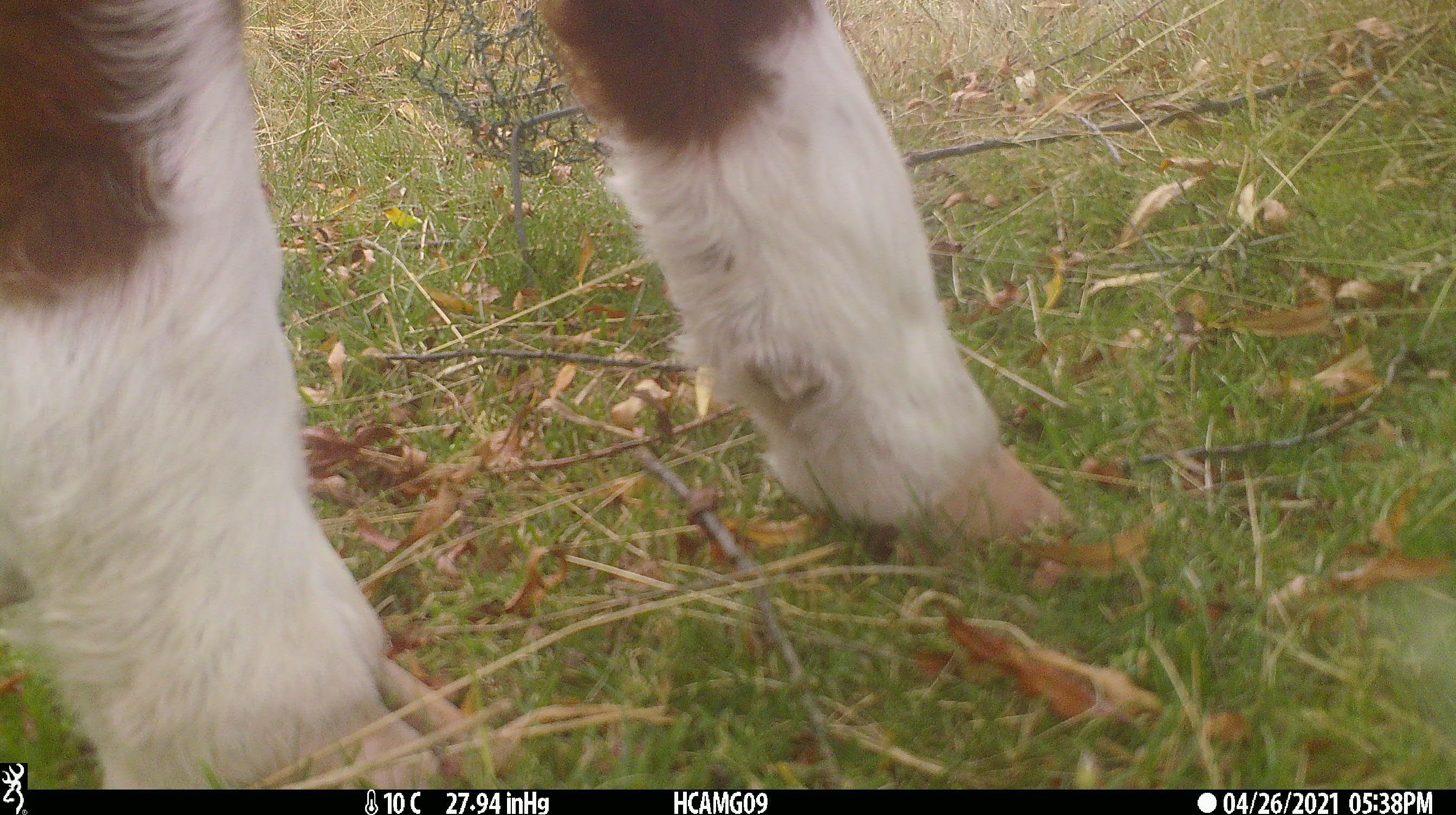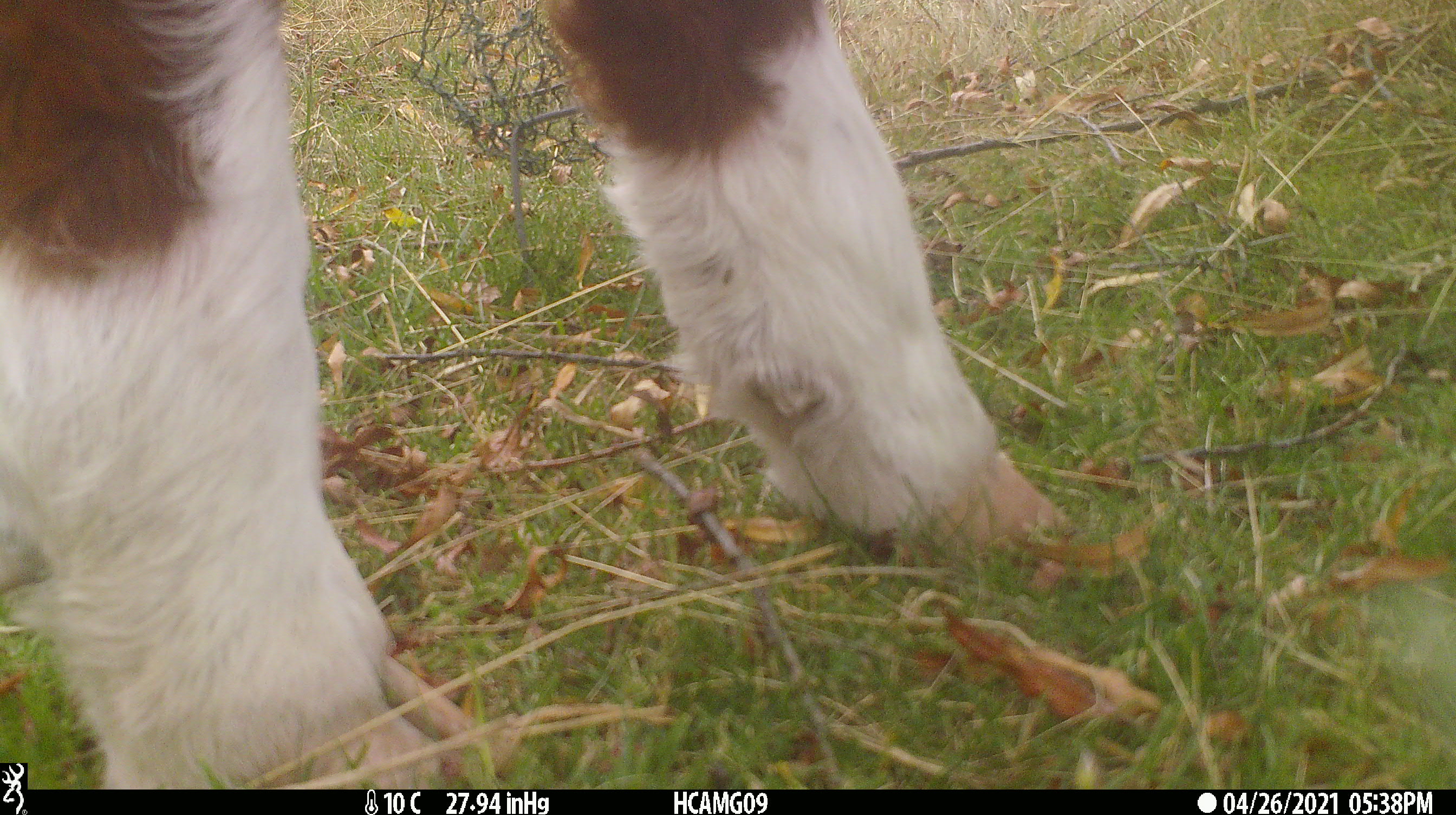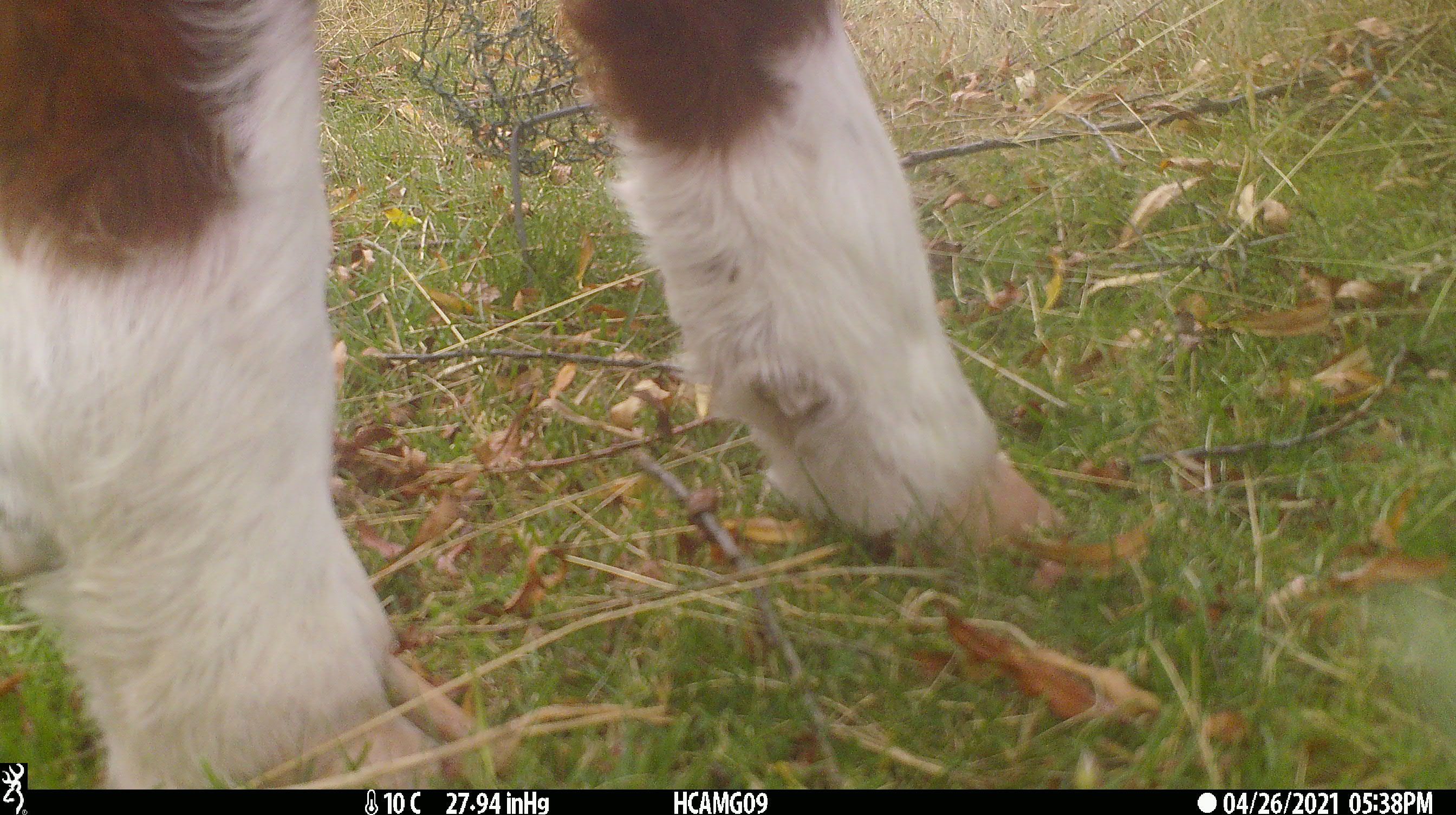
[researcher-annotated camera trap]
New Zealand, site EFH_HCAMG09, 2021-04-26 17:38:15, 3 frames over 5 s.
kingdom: Animalia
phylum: Chordata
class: Mammalia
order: Artiodactyla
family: Bovidae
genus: Bos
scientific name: Bos taurus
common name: domestic cow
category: cow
Cow (domestic cow) (Bos taurus).